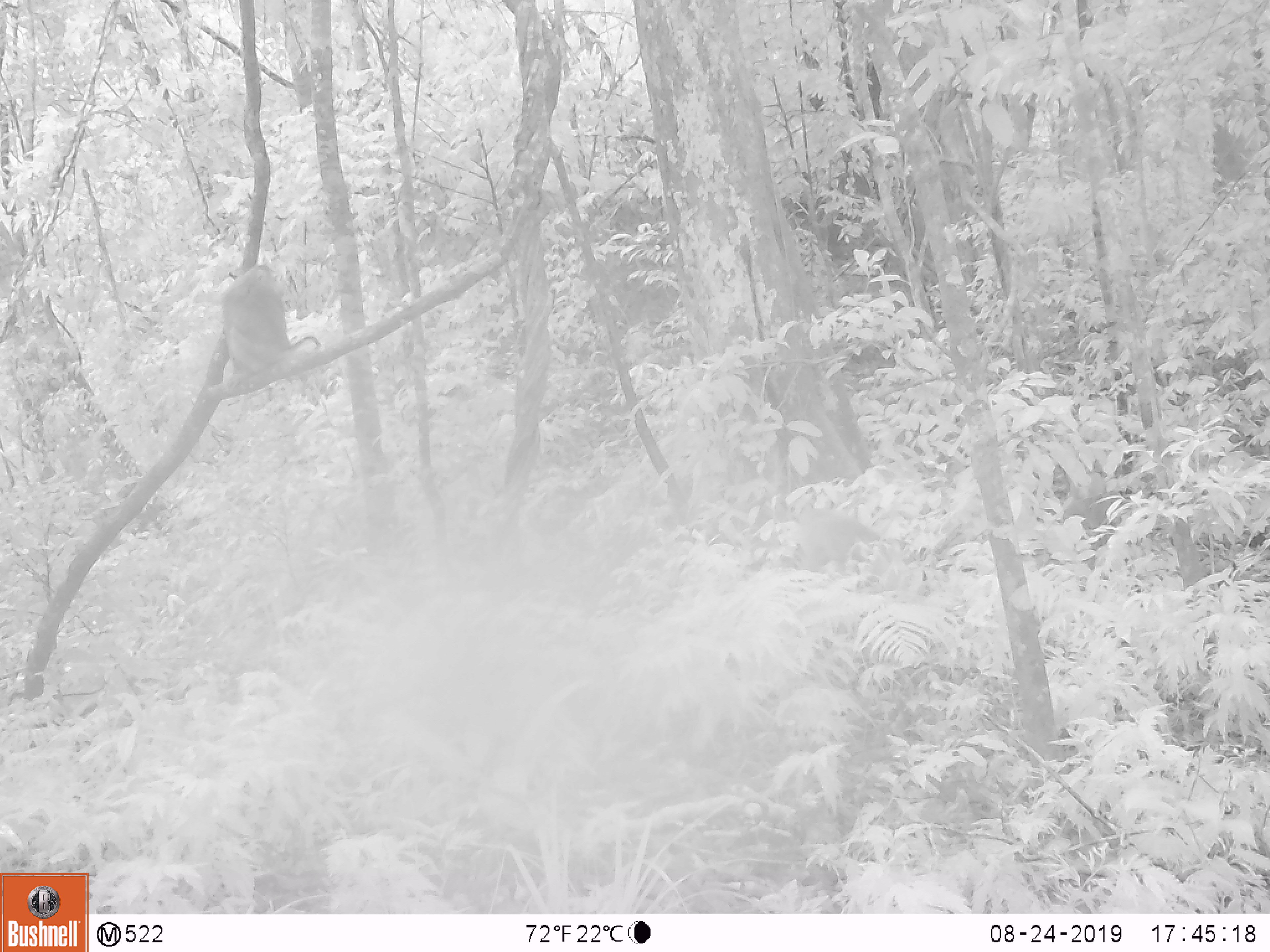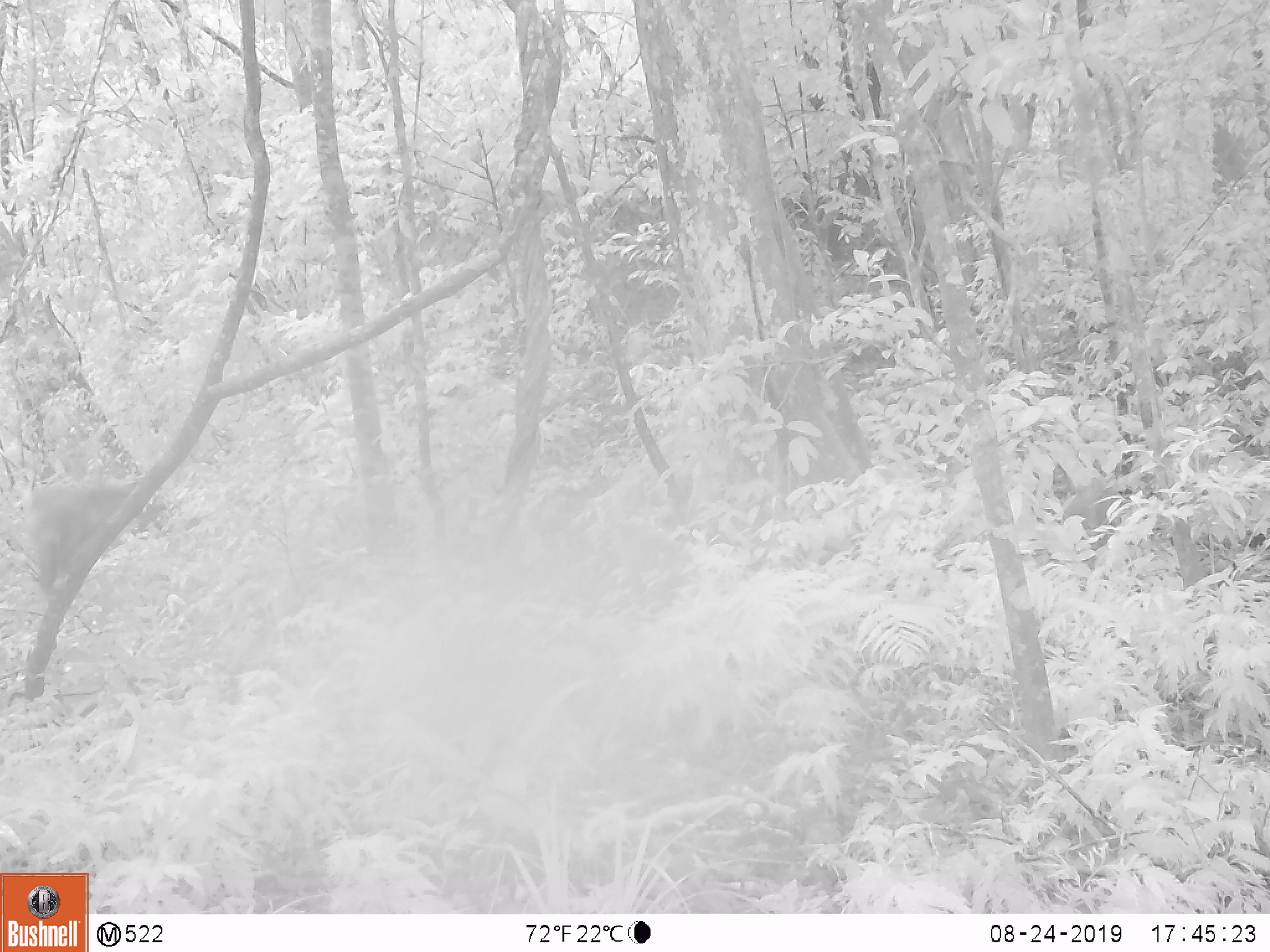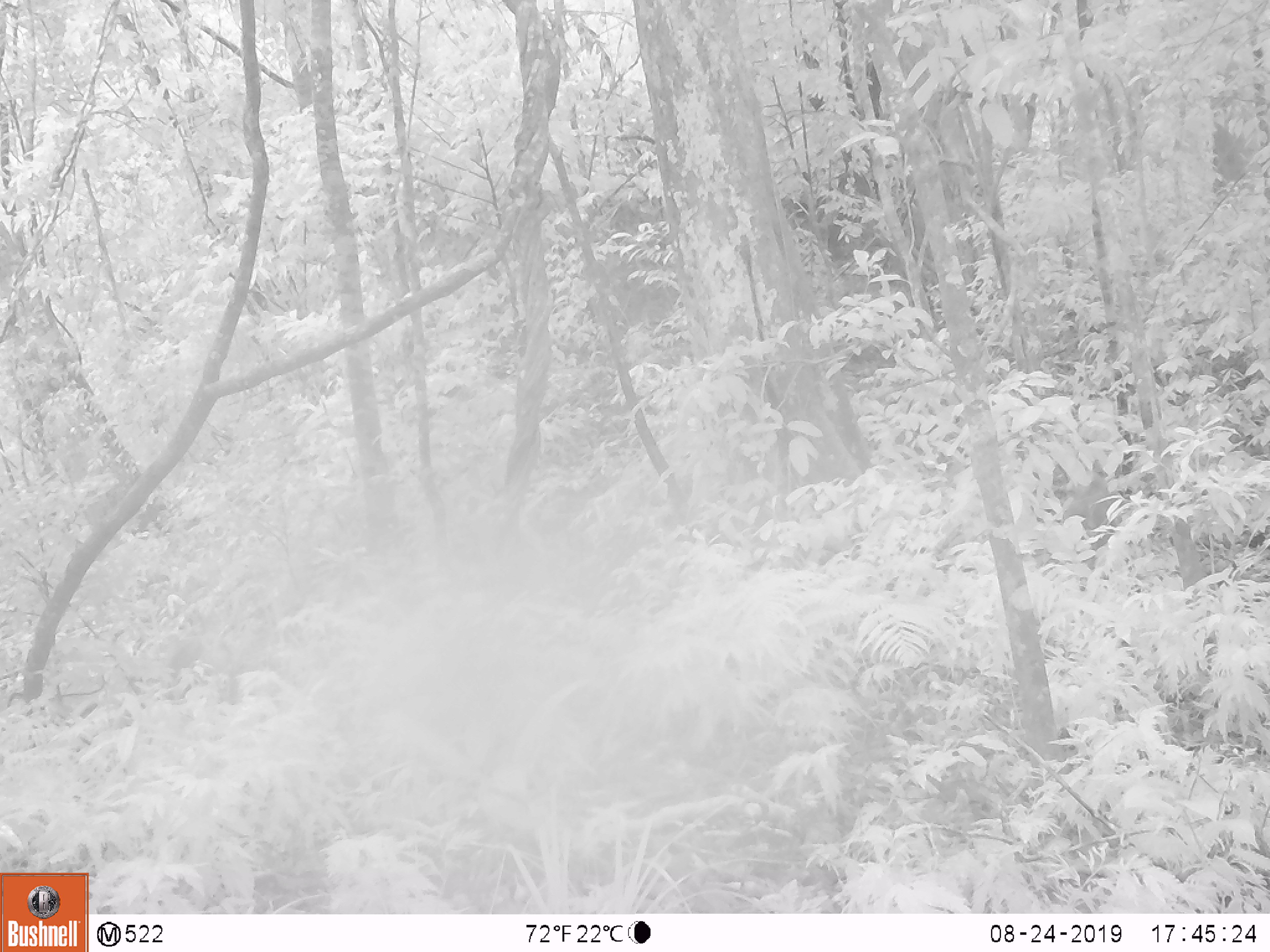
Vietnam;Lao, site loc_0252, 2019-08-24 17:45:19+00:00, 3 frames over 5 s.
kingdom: Animalia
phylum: Chordata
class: Mammalia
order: Primates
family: Cercopithecidae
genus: Macaca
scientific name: Macaca nemestrina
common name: pig-tailed macaque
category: pig tailed macaque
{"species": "pig tailed macaque (pig-tailed macaque) (Macaca nemestrina)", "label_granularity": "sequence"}